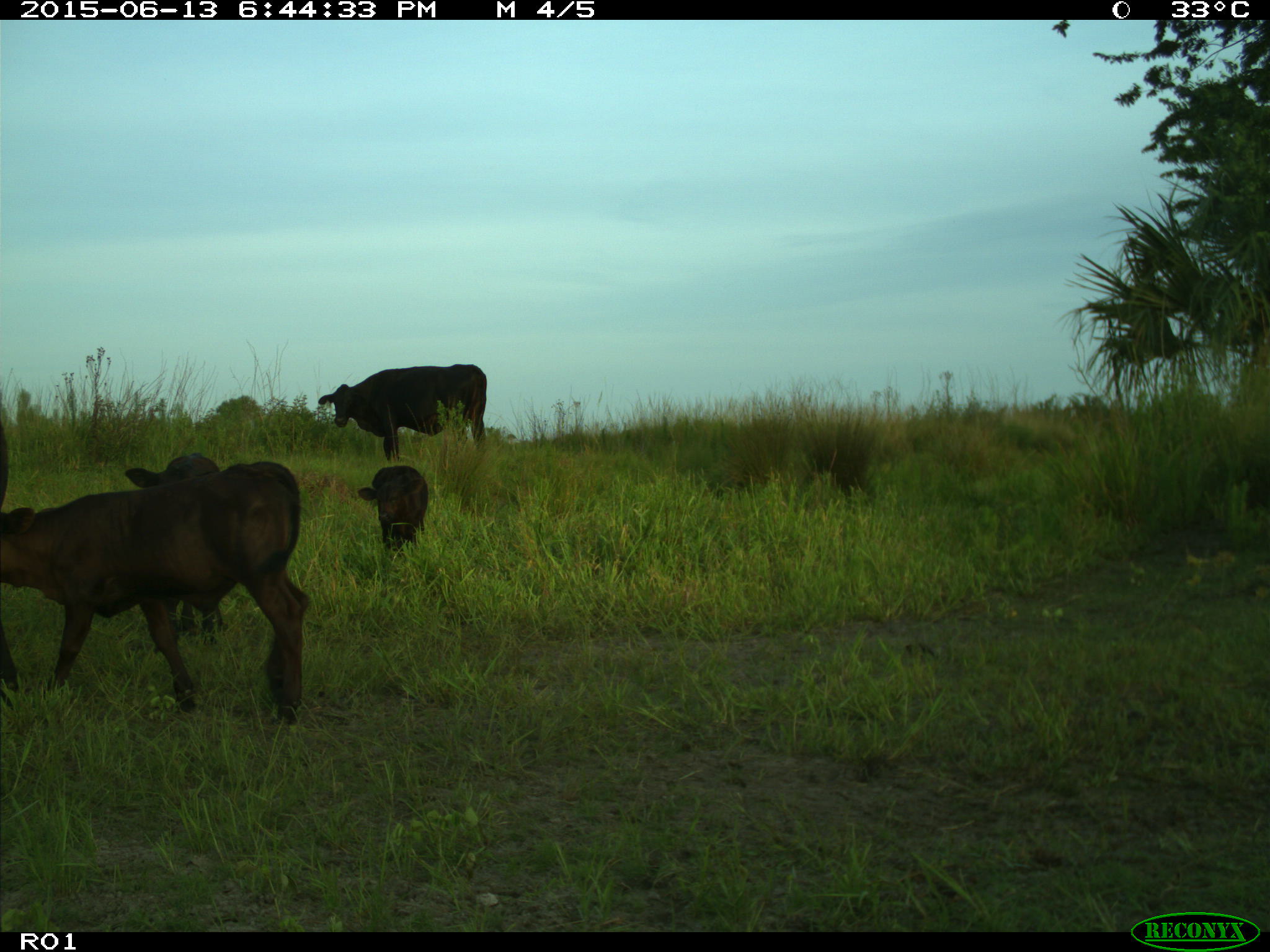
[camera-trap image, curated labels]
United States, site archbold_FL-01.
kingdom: Animalia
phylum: Chordata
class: Mammalia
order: Artiodactyla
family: Bovidae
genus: Bos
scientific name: Bos taurus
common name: domestic cow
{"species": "Bos taurus (domestic cow)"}